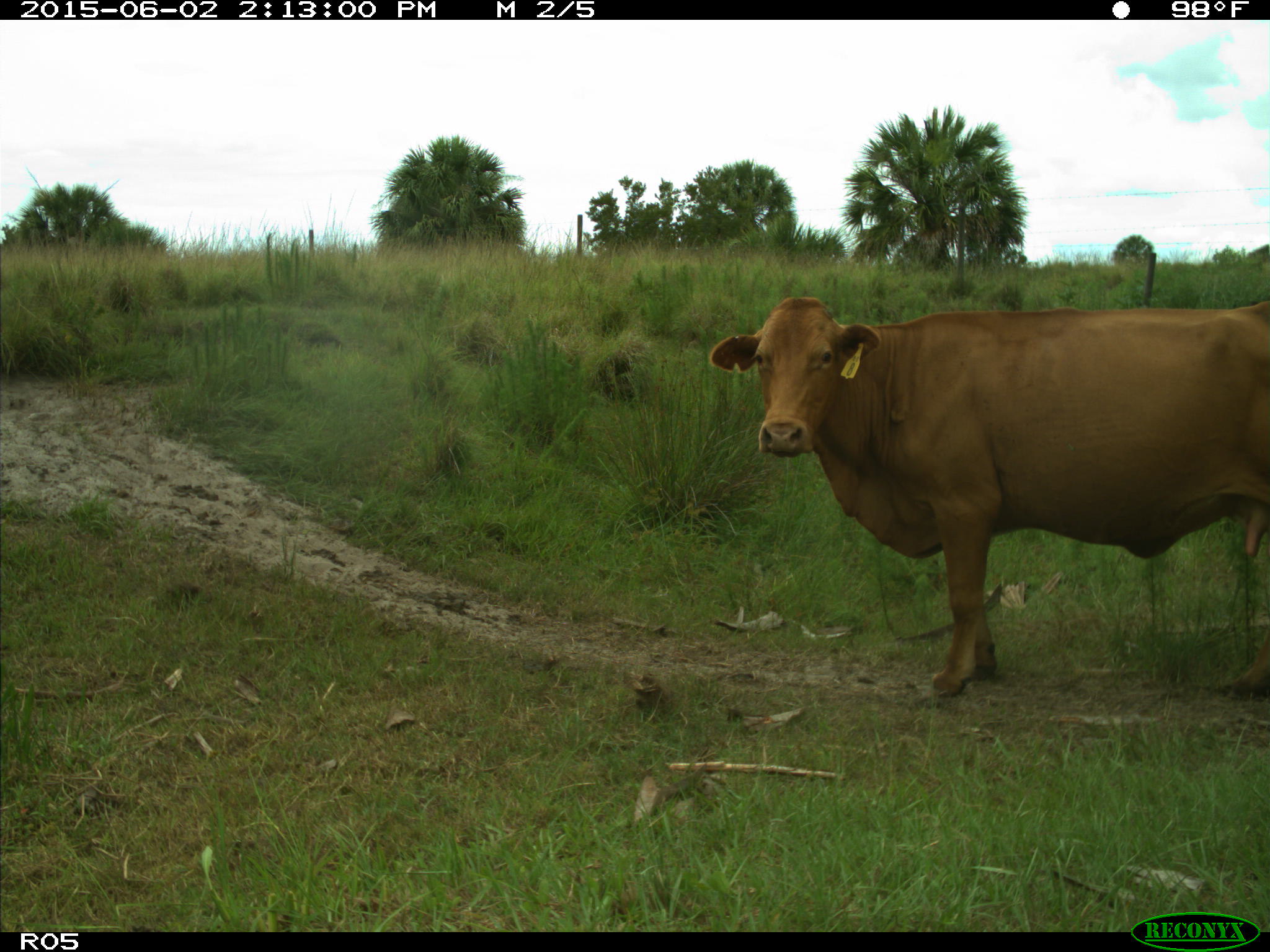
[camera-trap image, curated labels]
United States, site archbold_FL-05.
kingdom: Animalia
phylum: Chordata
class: Mammalia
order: Artiodactyla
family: Bovidae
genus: Bos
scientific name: Bos taurus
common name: domestic cow